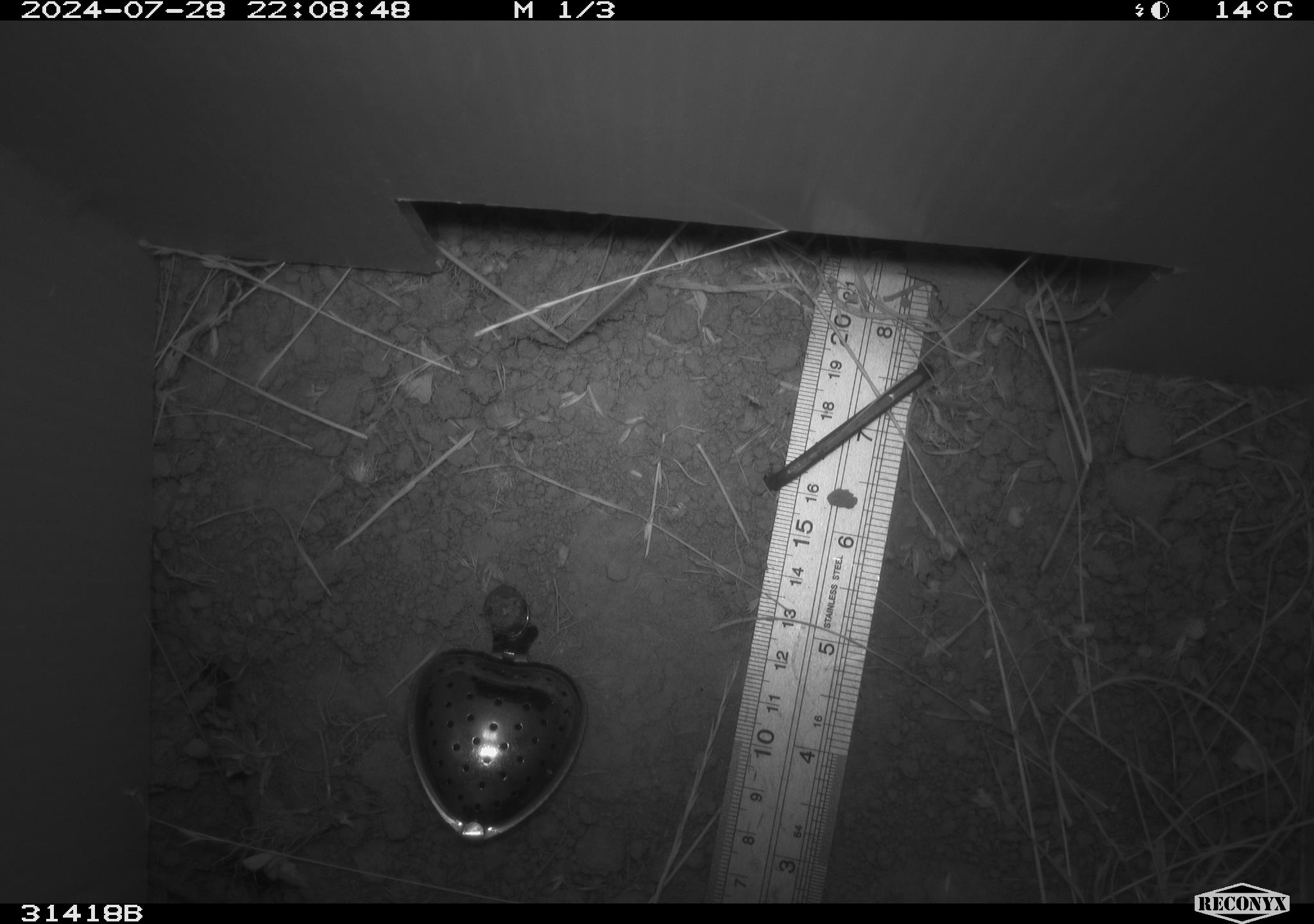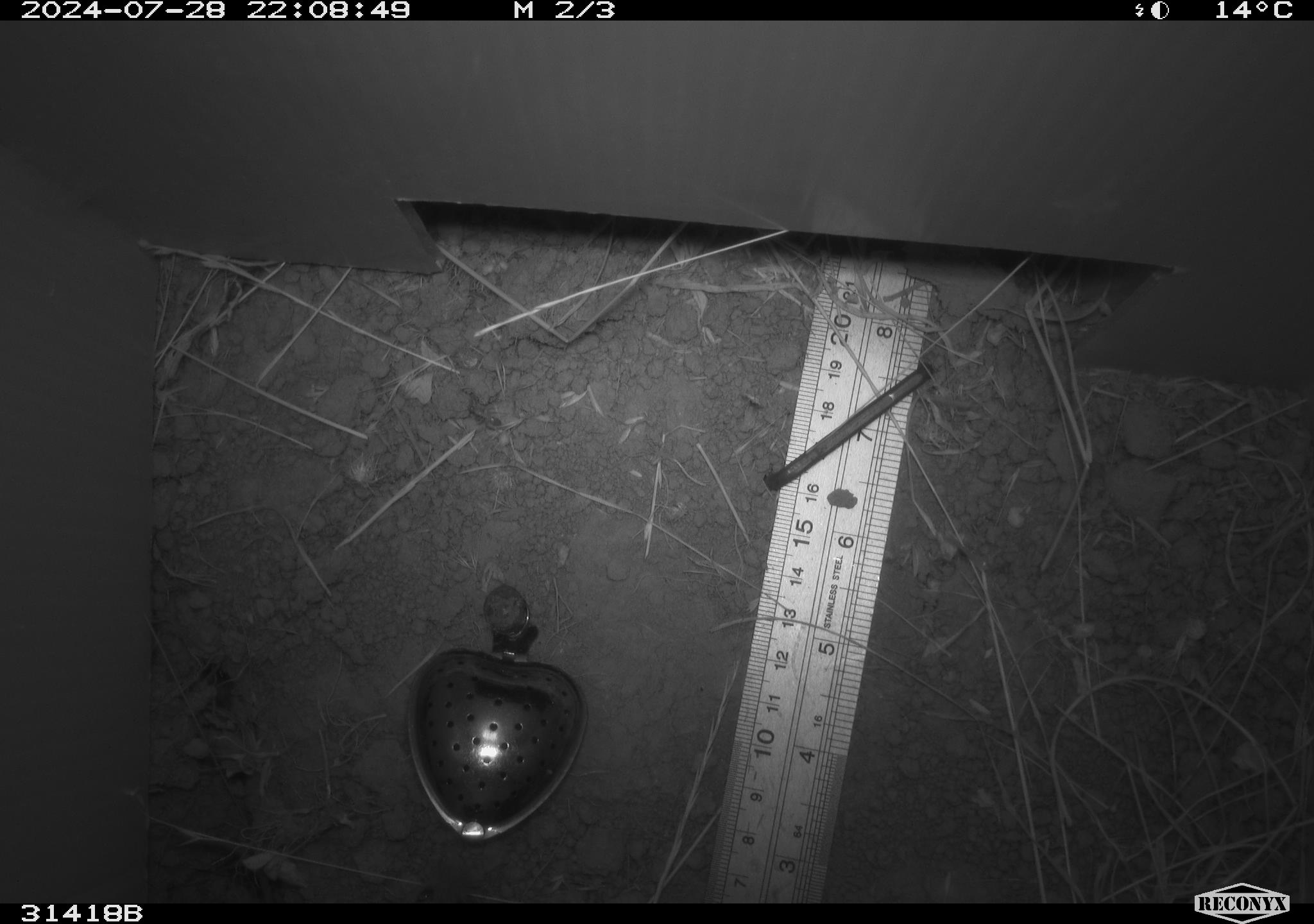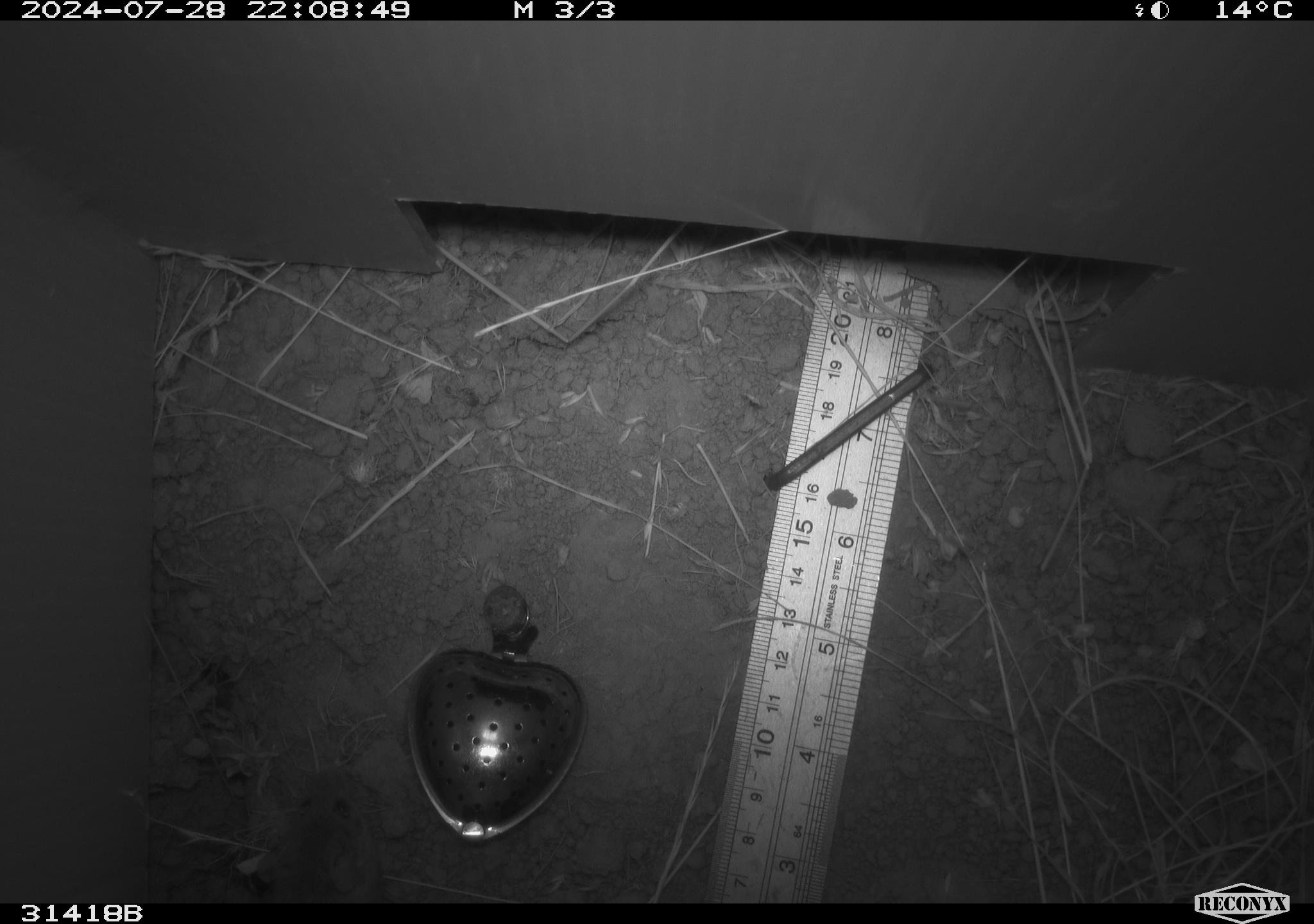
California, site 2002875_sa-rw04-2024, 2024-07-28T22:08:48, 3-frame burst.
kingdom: Animalia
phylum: Chordata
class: Mammalia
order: Rodentia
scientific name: Rodentia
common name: rodent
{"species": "rodent (Rodentia)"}